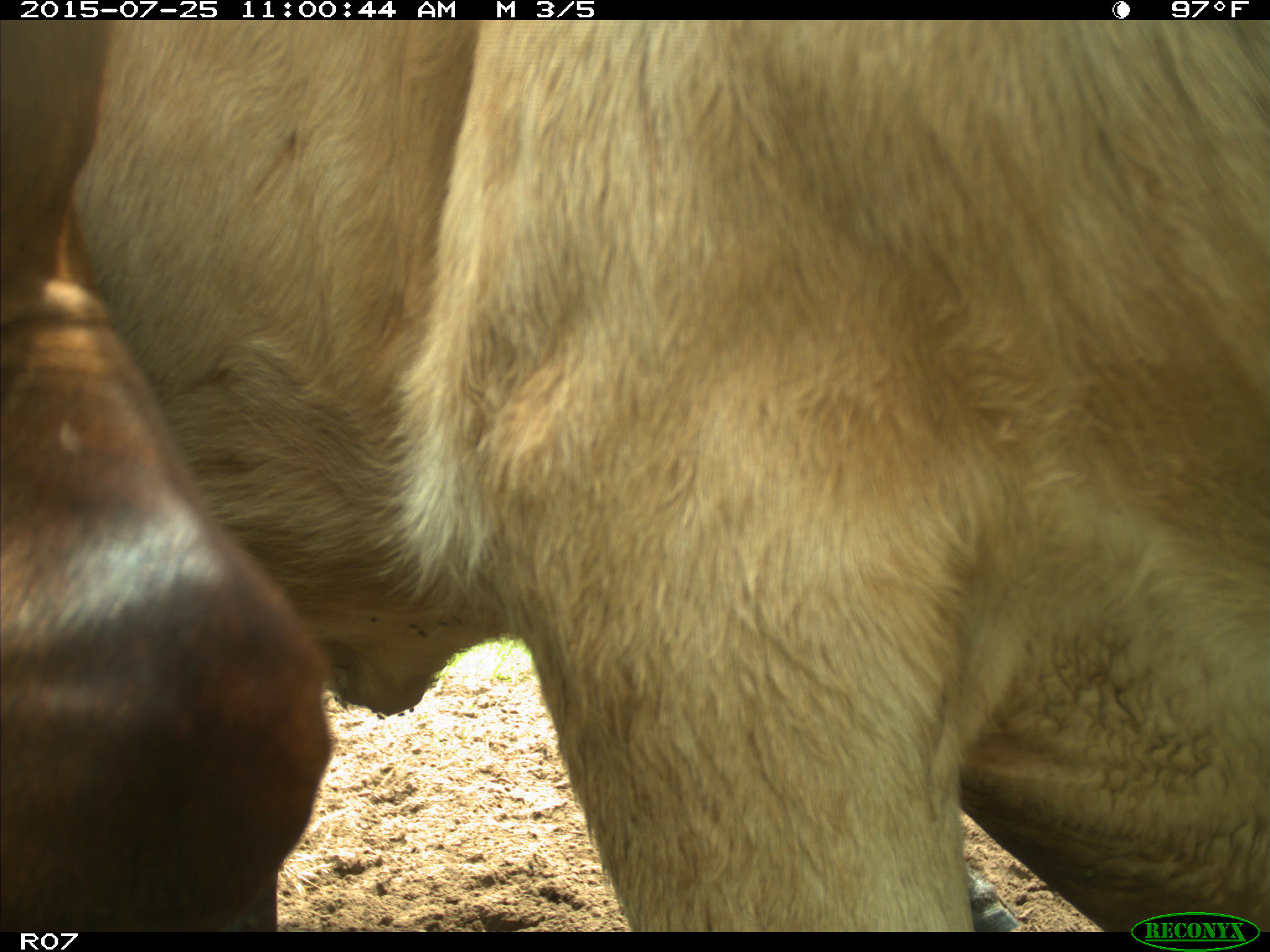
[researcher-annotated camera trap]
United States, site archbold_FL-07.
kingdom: Animalia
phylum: Chordata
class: Mammalia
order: Artiodactyla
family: Bovidae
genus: Bos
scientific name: Bos taurus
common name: domestic cow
Bos taurus (domestic cow).